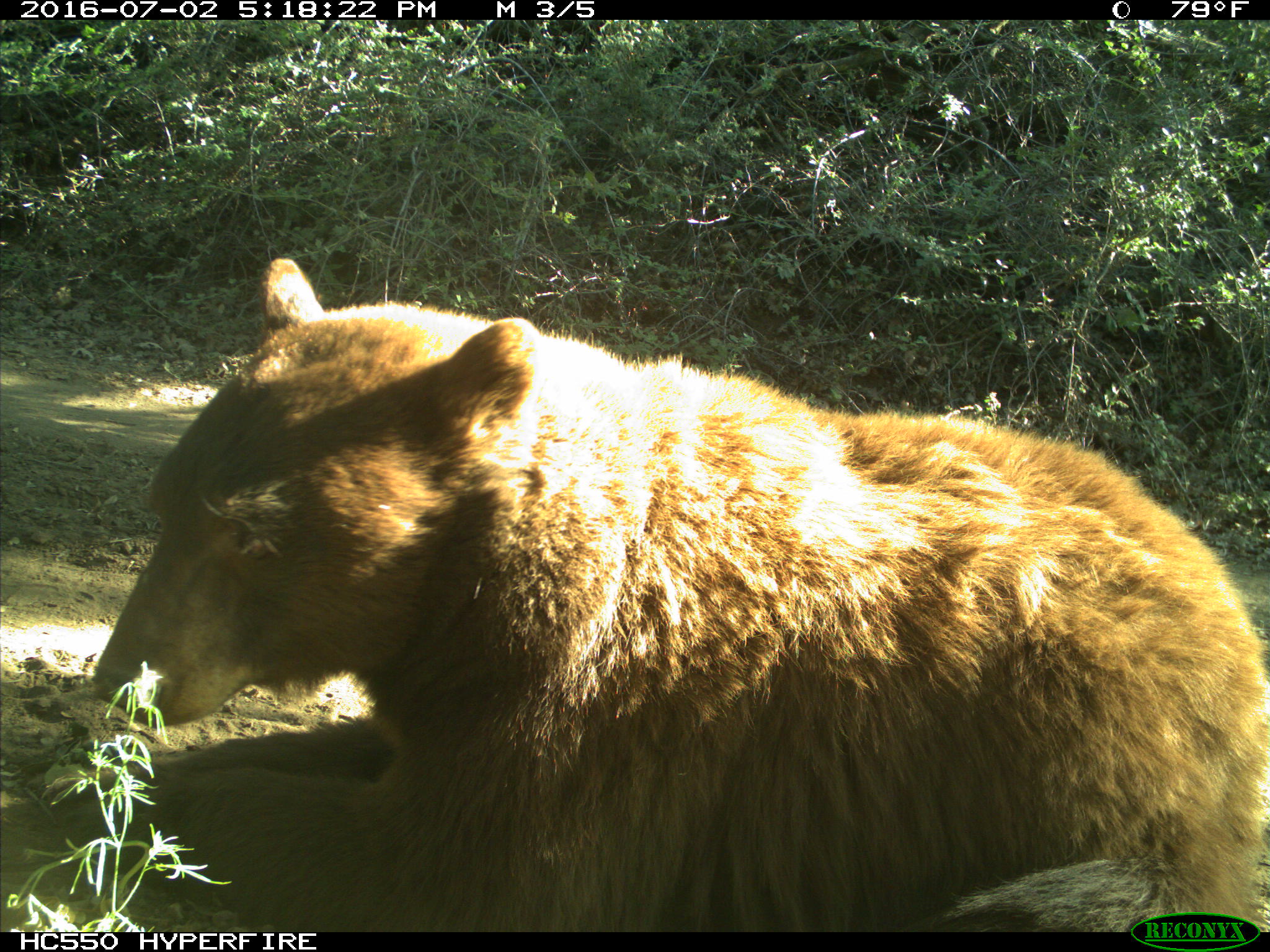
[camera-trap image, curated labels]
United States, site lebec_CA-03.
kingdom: Animalia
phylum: Chordata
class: Mammalia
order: Carnivora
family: Ursidae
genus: Ursus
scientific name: Ursus americanus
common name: american black bear